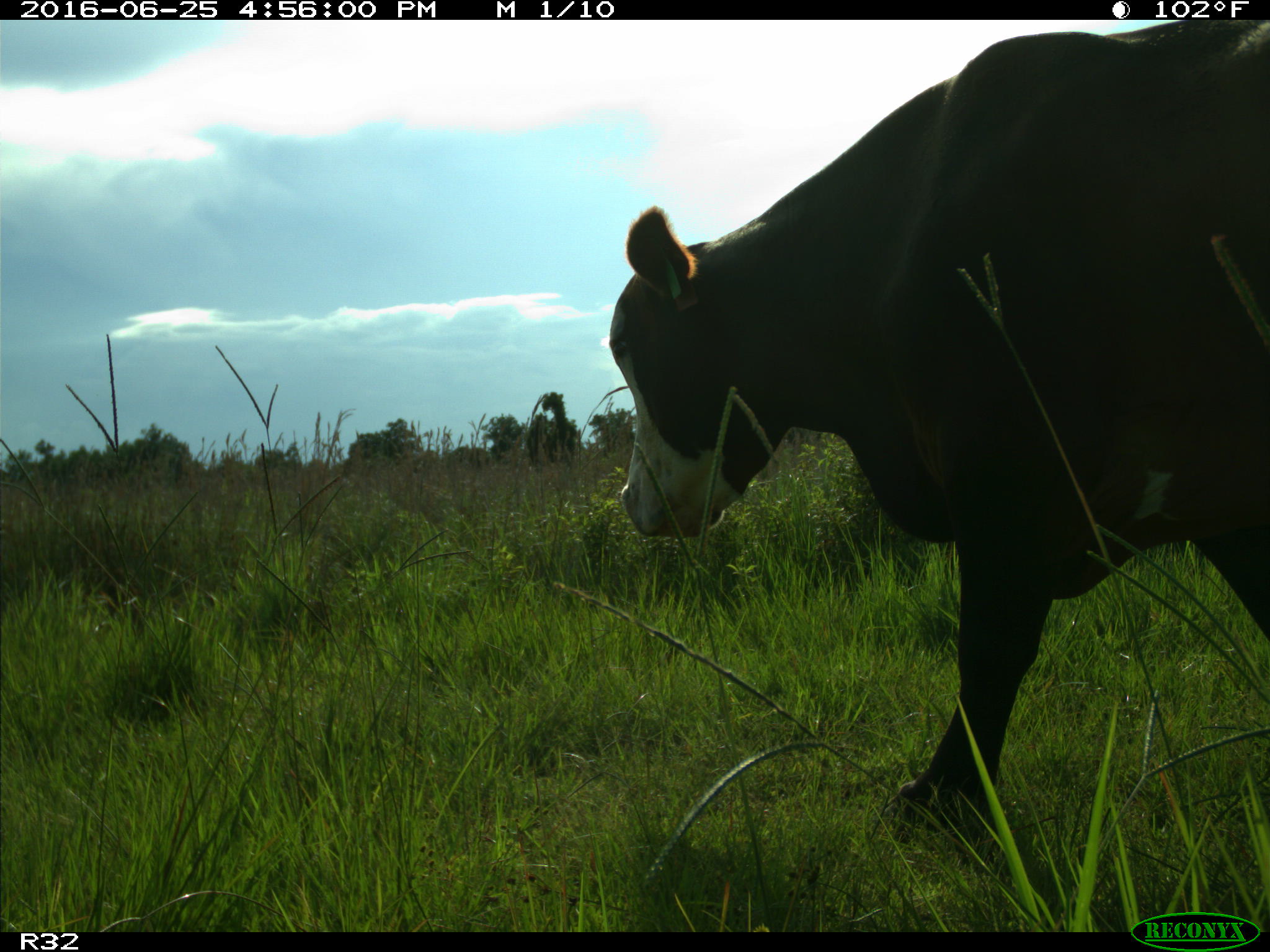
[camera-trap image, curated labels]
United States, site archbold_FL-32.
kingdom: Animalia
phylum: Chordata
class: Mammalia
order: Artiodactyla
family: Bovidae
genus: Bos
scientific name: Bos taurus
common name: domestic cow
Bos taurus (domestic cow).